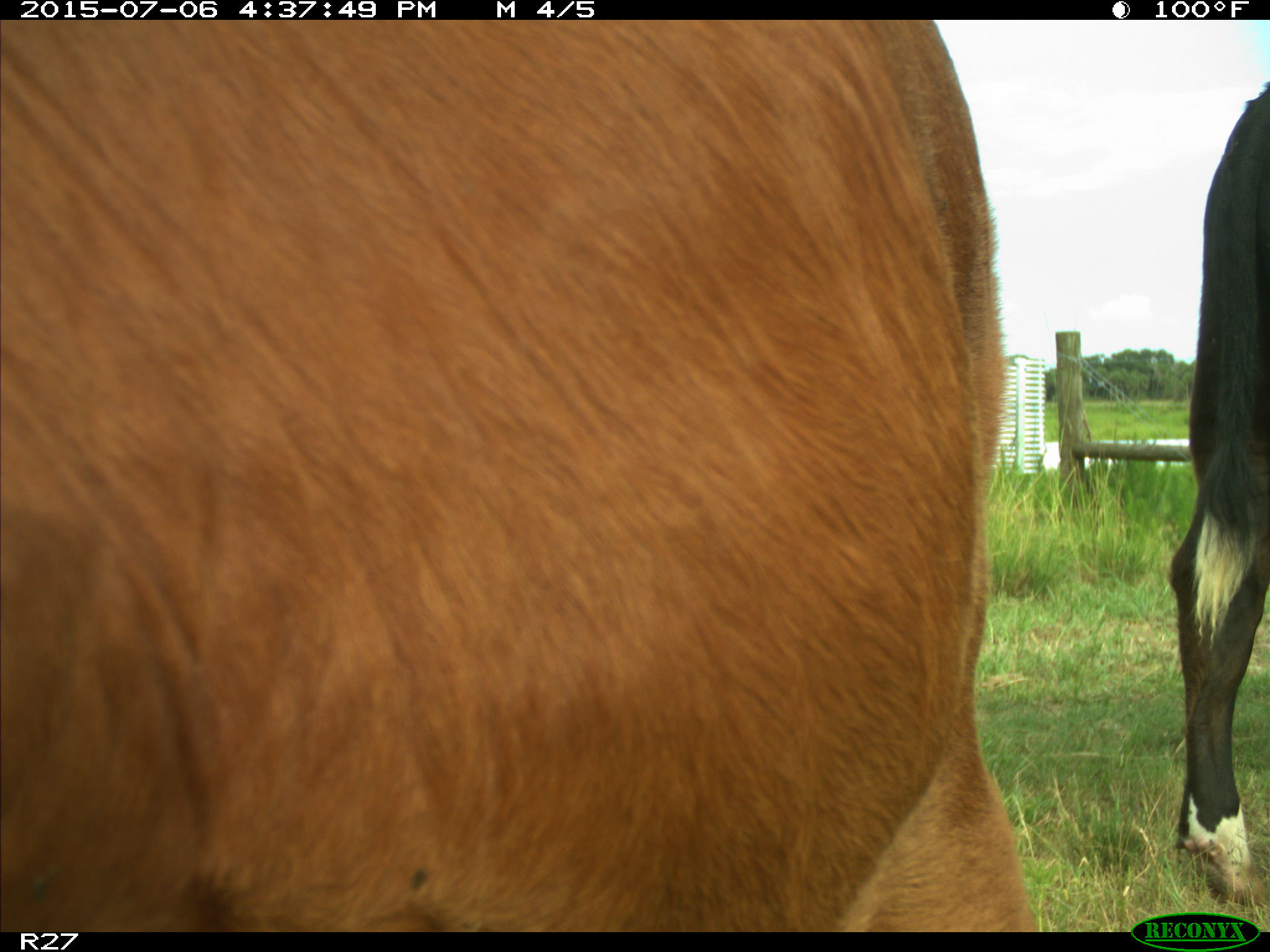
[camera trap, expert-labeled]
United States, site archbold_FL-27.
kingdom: Animalia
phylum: Chordata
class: Mammalia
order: Artiodactyla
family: Bovidae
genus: Bos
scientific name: Bos taurus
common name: domestic cow